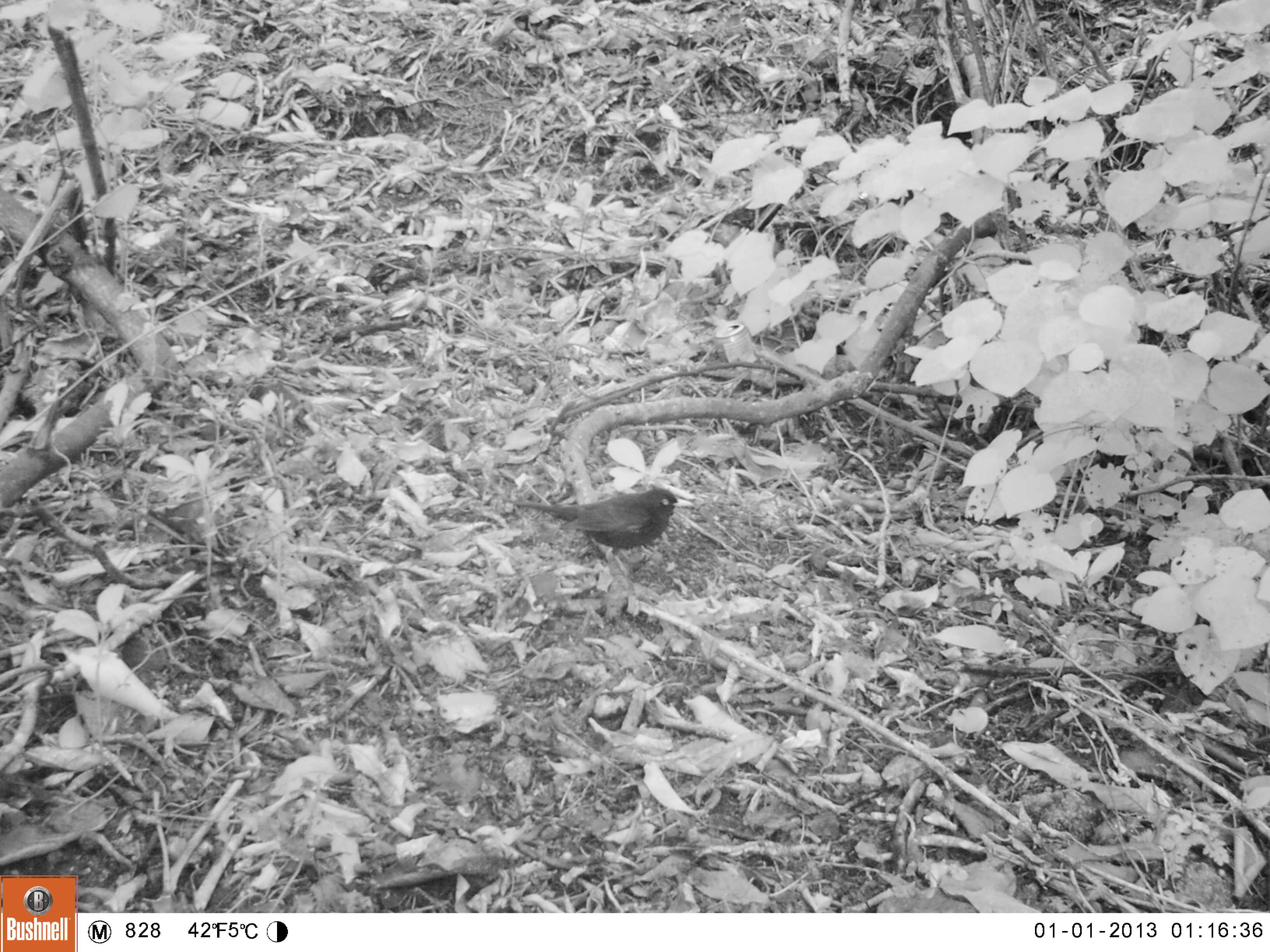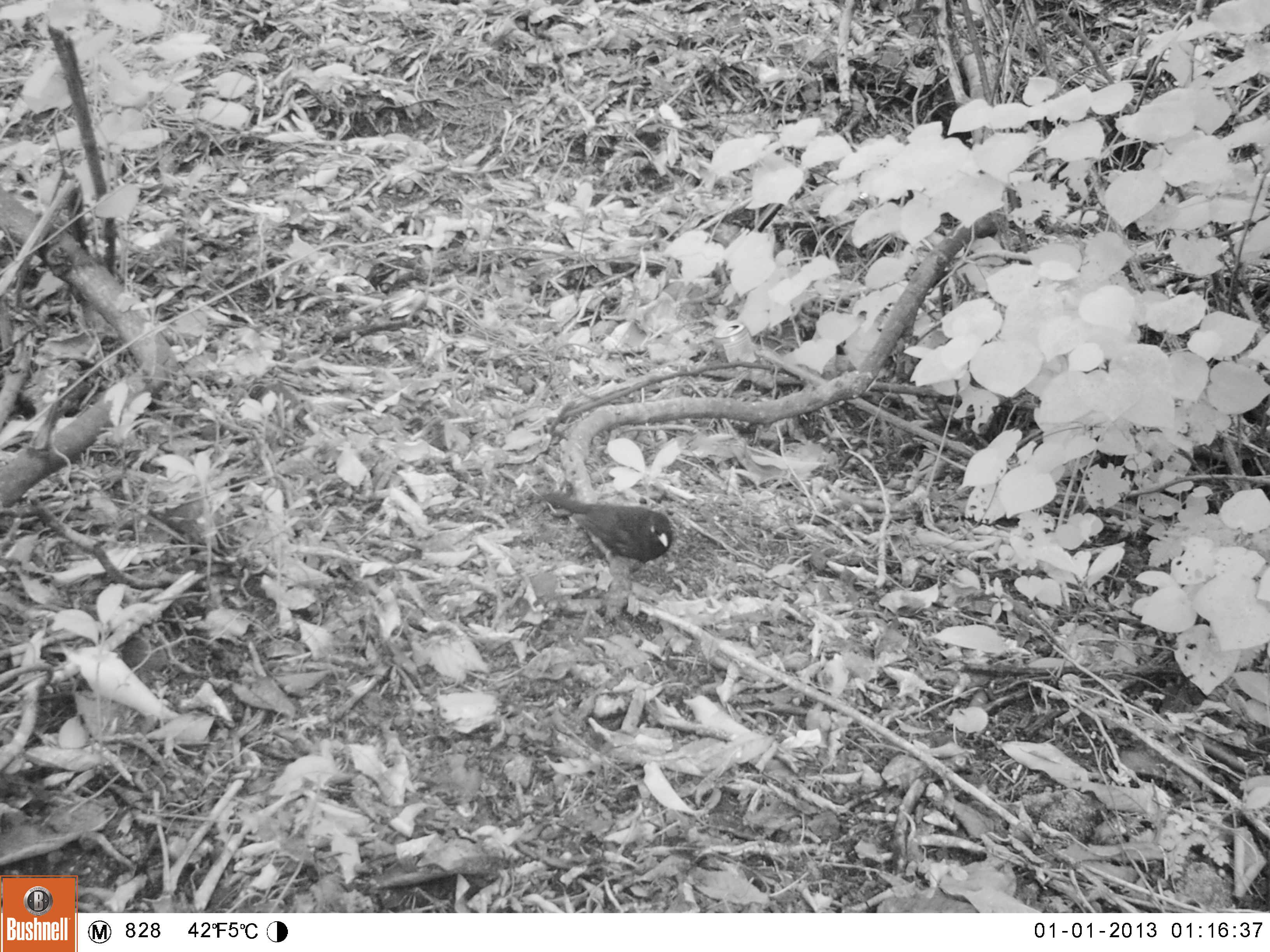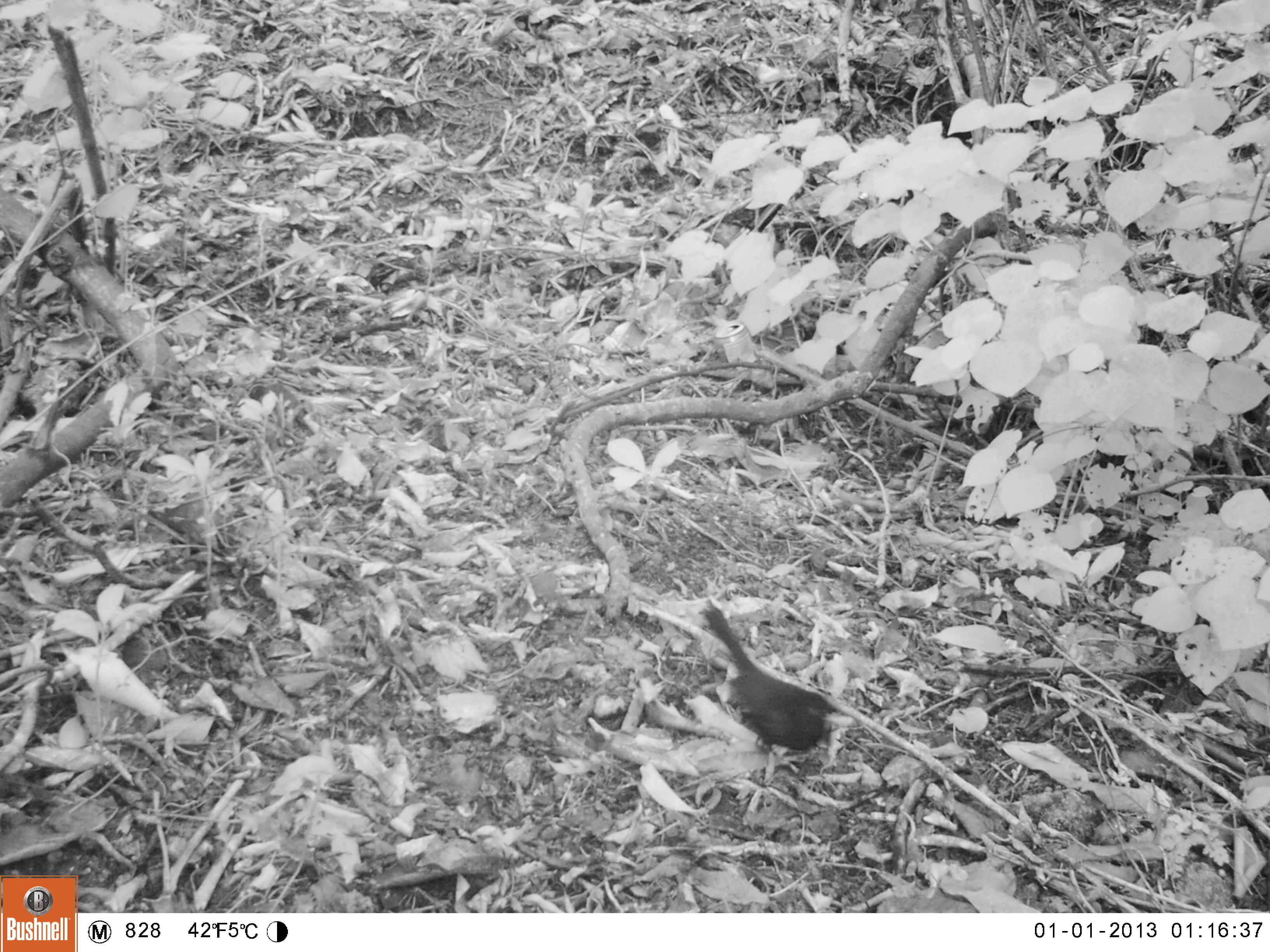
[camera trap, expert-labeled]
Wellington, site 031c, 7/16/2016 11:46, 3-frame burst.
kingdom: Animalia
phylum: Chordata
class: Aves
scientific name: Aves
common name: bird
Bird (Aves).